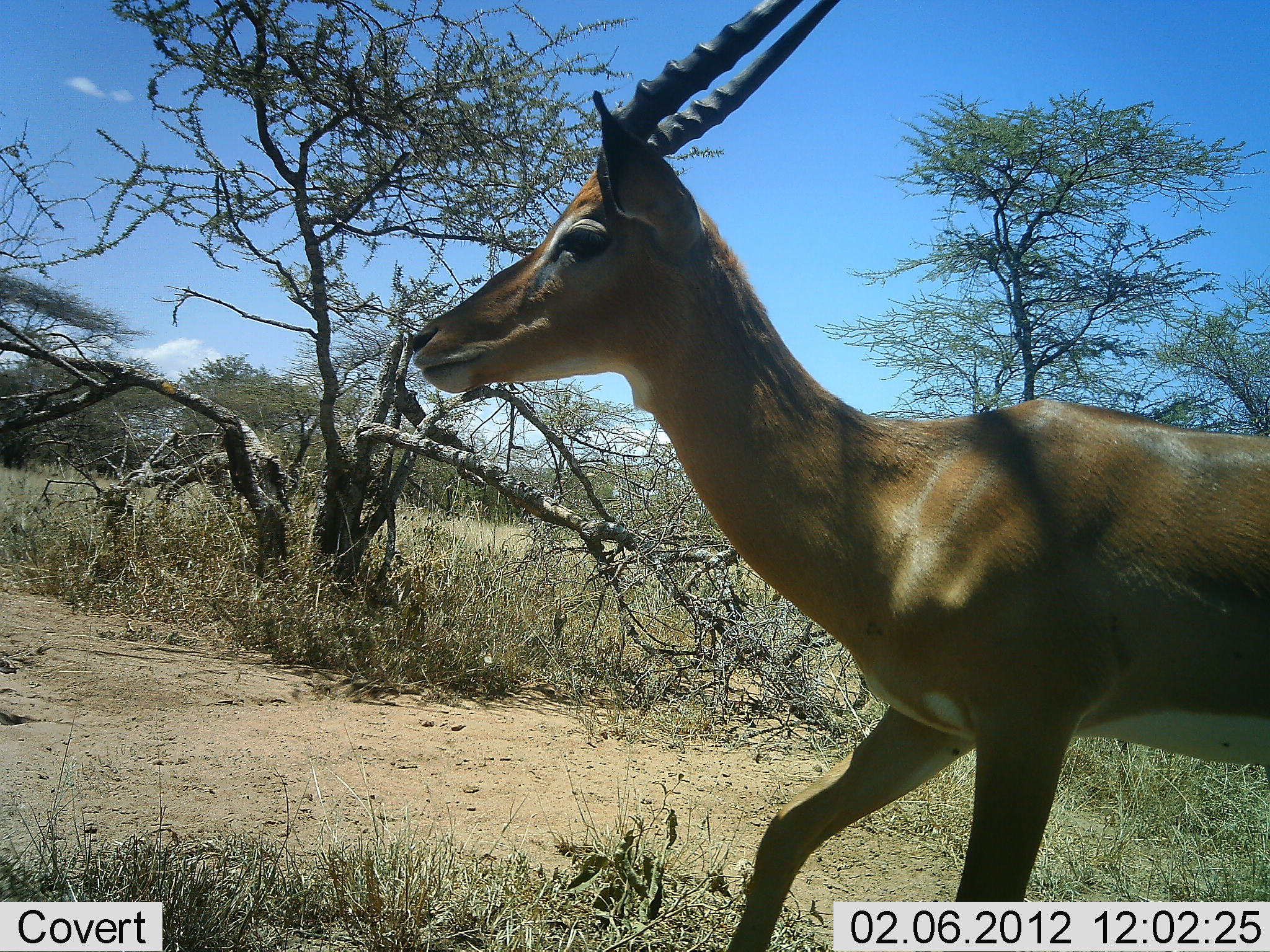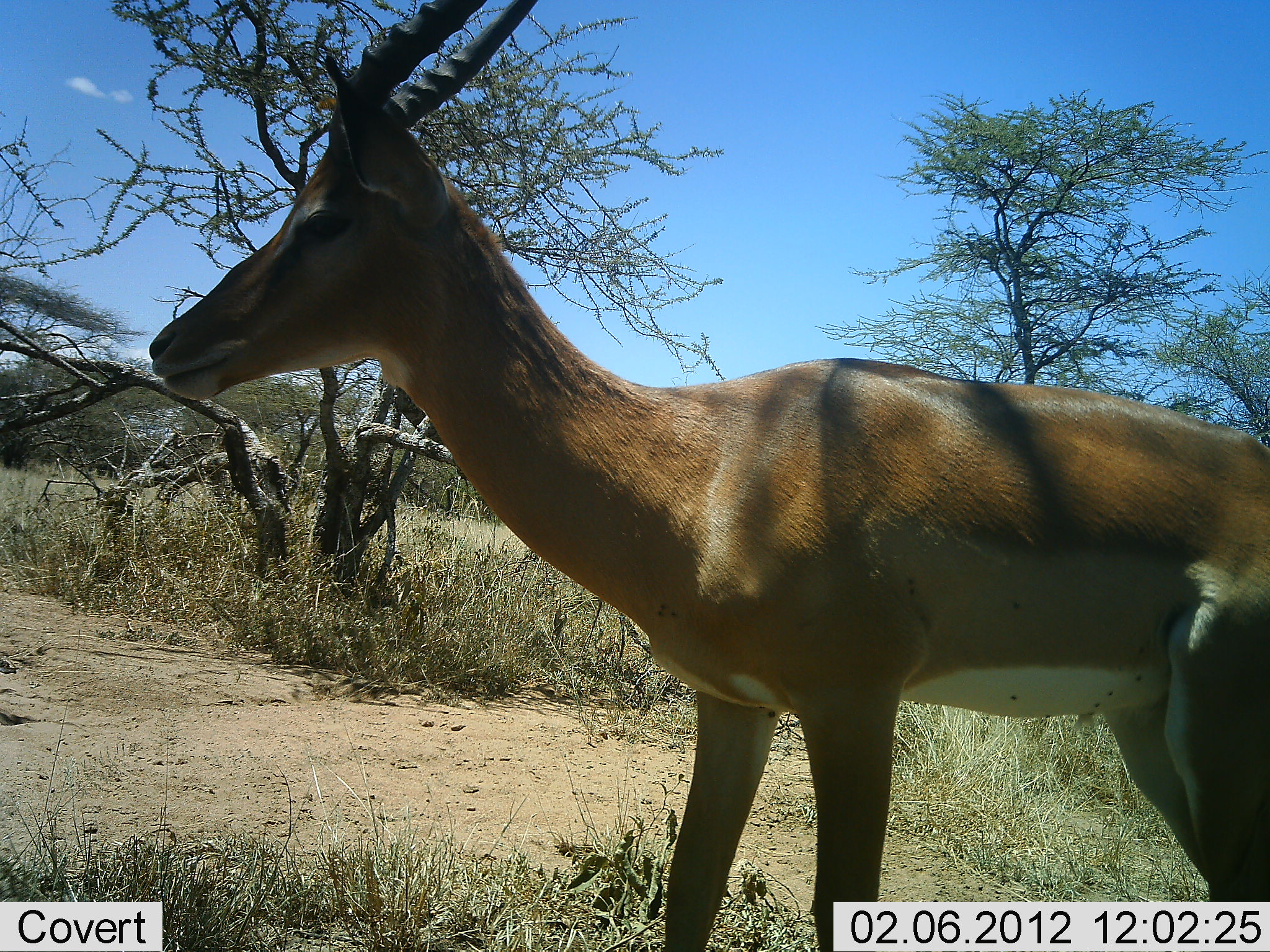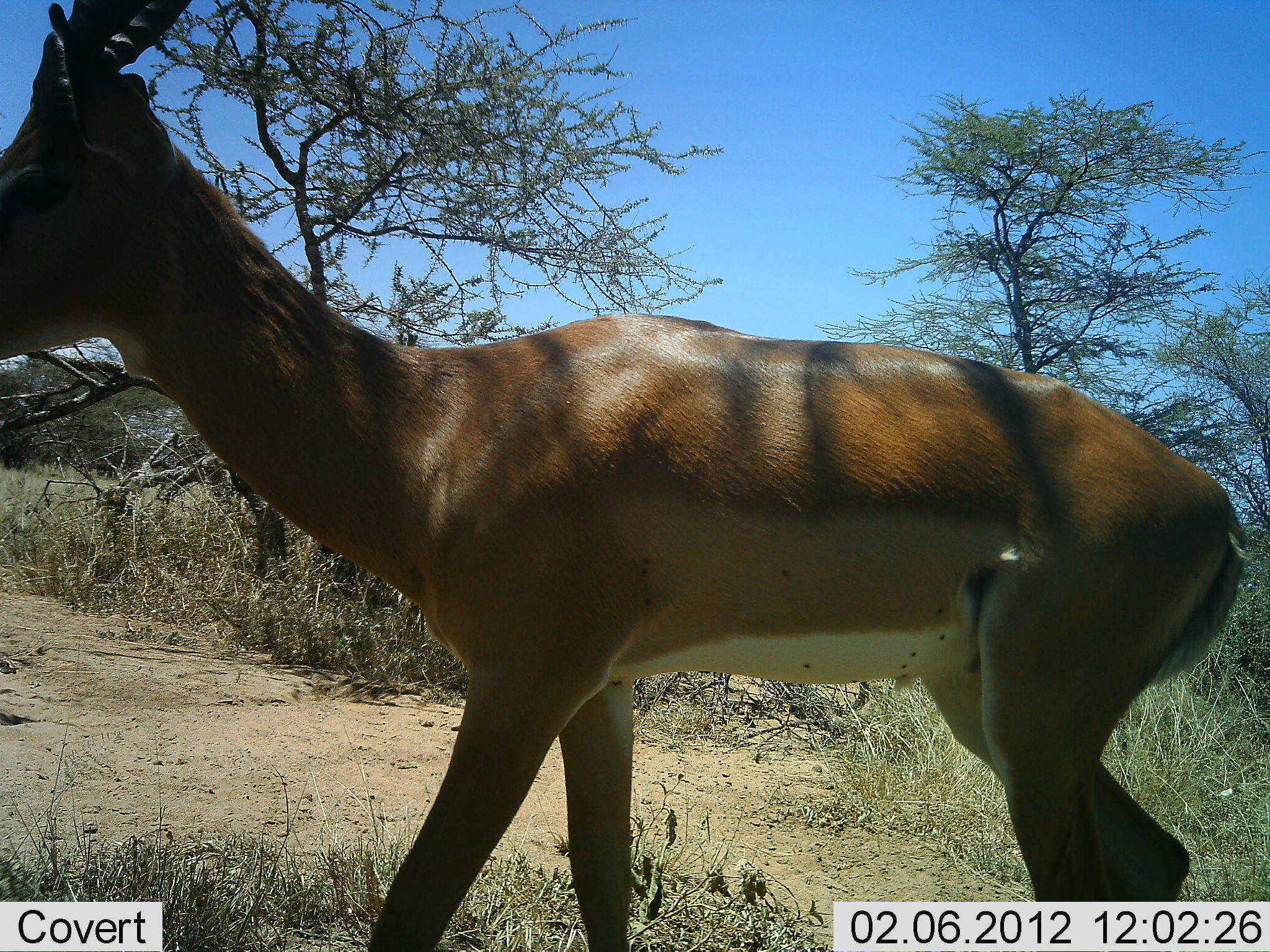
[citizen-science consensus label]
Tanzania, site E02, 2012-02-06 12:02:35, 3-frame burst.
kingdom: Animalia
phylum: Chordata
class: Mammalia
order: Artiodactyla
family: Bovidae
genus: Aepyceros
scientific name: Aepyceros melampus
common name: impala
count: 1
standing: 16%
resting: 0%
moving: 89%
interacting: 0%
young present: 0%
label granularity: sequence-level